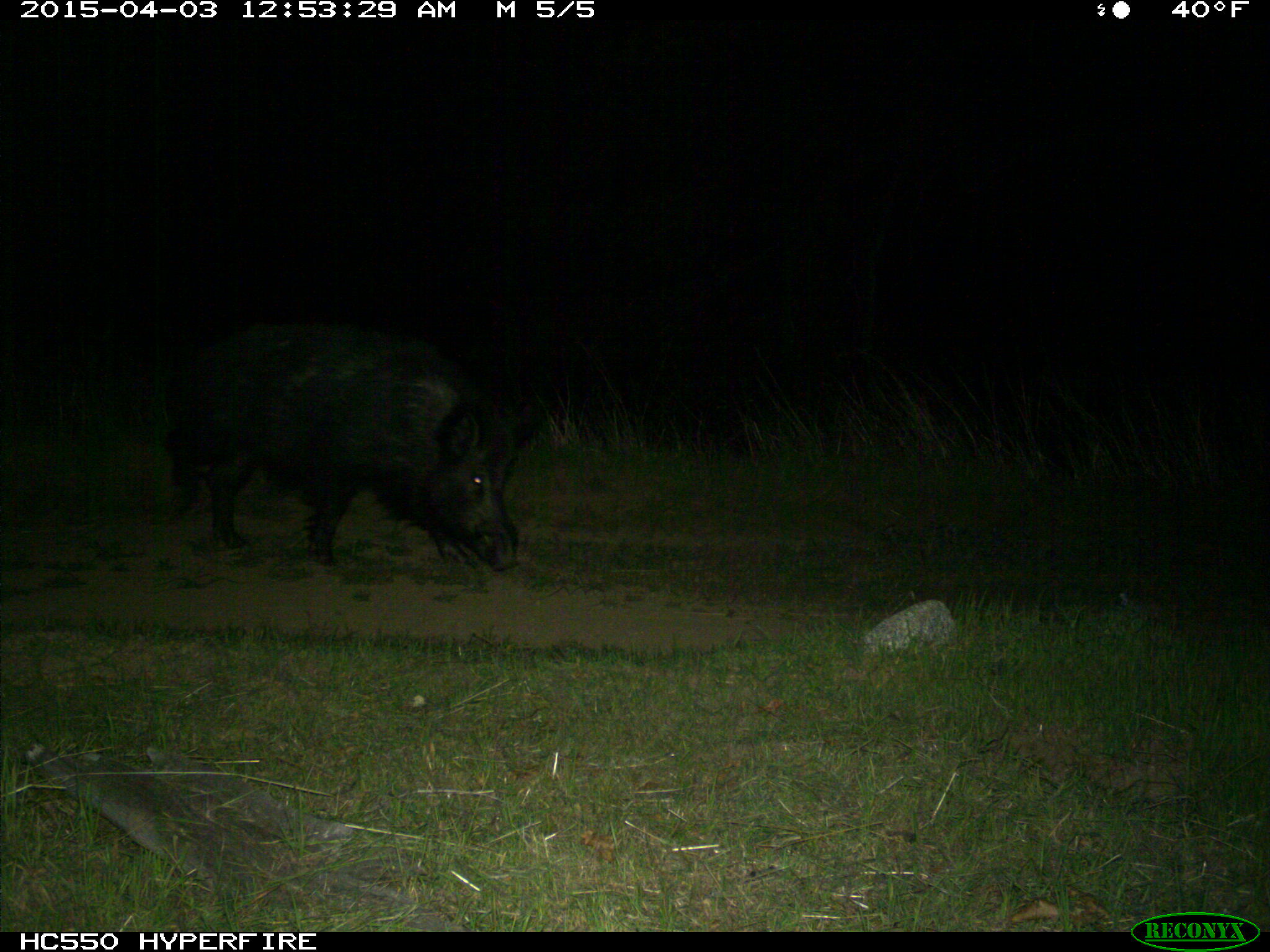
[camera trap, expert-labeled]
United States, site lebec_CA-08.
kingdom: Animalia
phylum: Chordata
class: Mammalia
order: Artiodactyla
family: Suidae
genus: Sus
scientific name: Sus scrofa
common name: wild boar